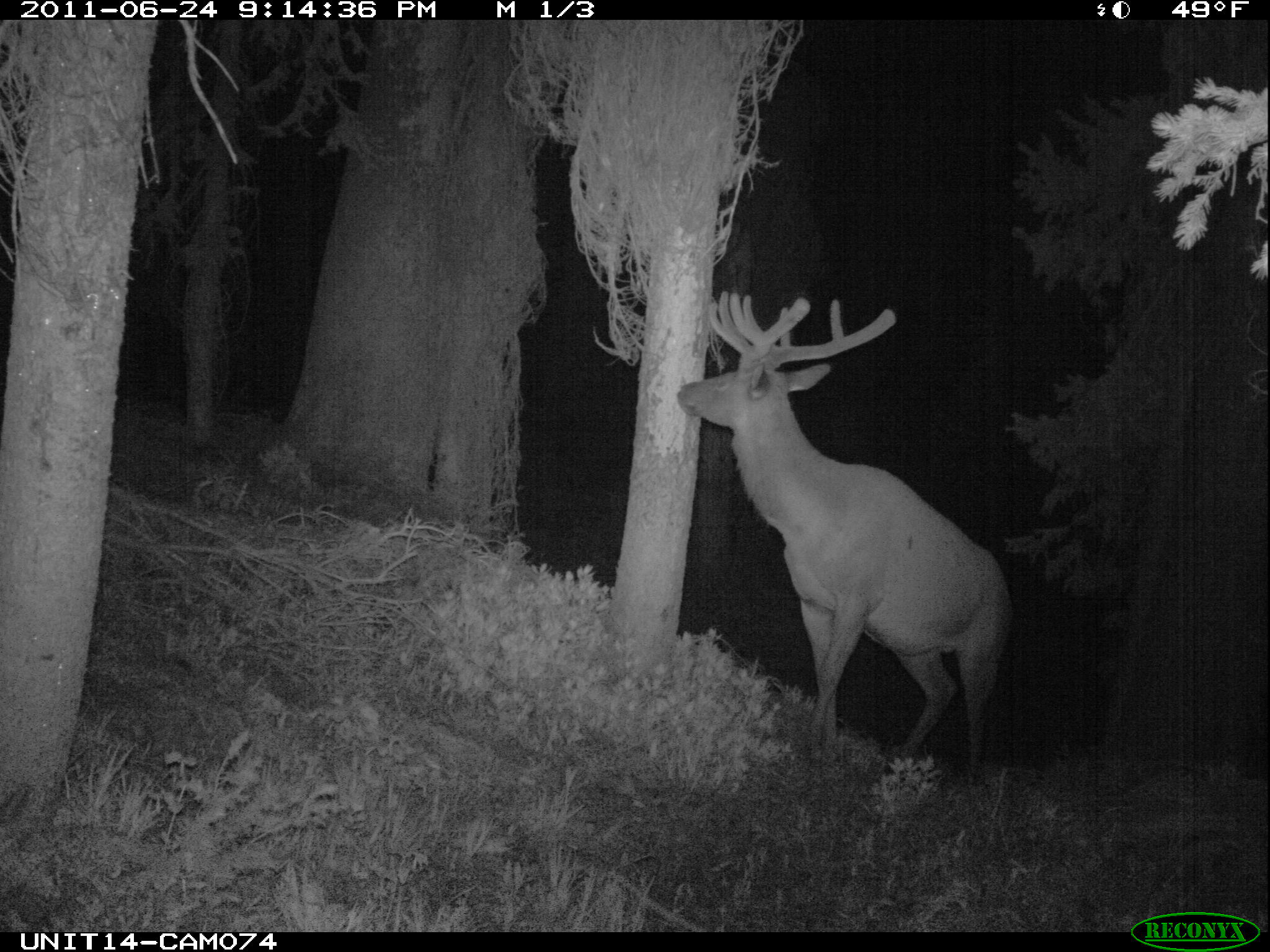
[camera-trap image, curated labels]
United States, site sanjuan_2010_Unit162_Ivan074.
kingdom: Animalia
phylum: Chordata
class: Mammalia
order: Artiodactyla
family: Cervidae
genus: Cervus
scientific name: Cervus elaphus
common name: red deer